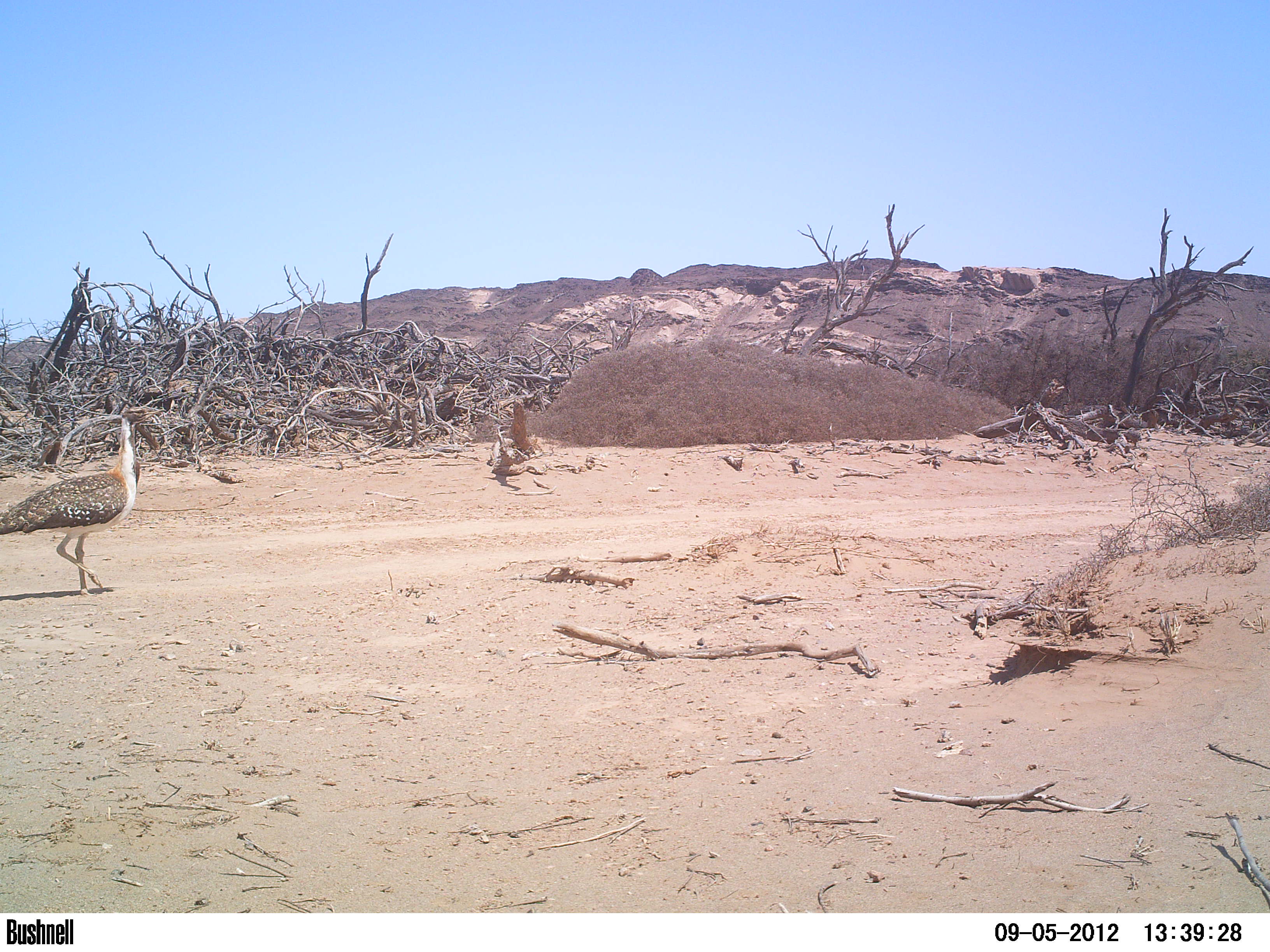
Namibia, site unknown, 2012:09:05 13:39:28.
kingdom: Animalia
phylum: Chordata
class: Aves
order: Otidiformes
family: Otididae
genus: Neotis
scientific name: Neotis ludwigii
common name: ludwig's bustard